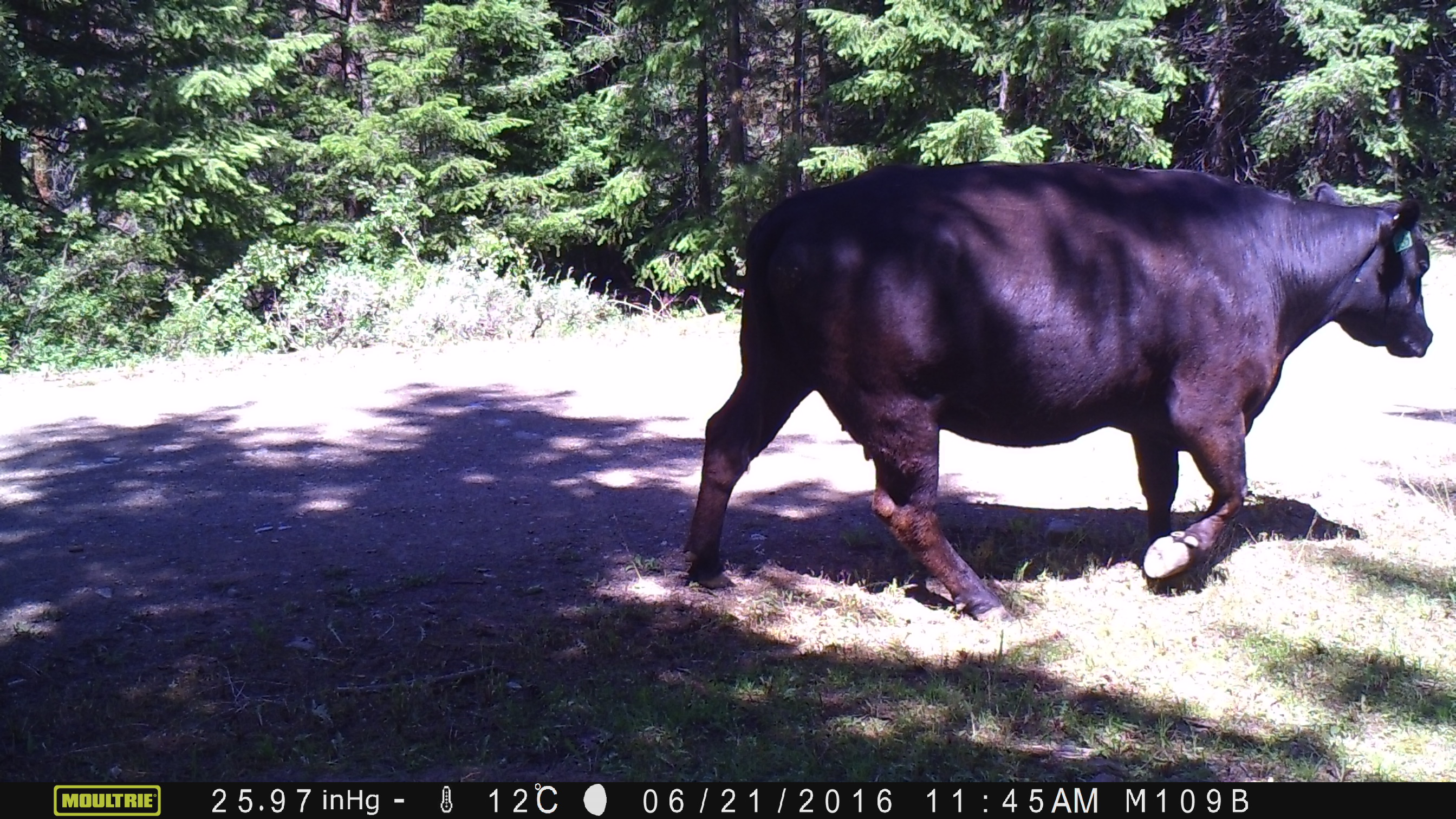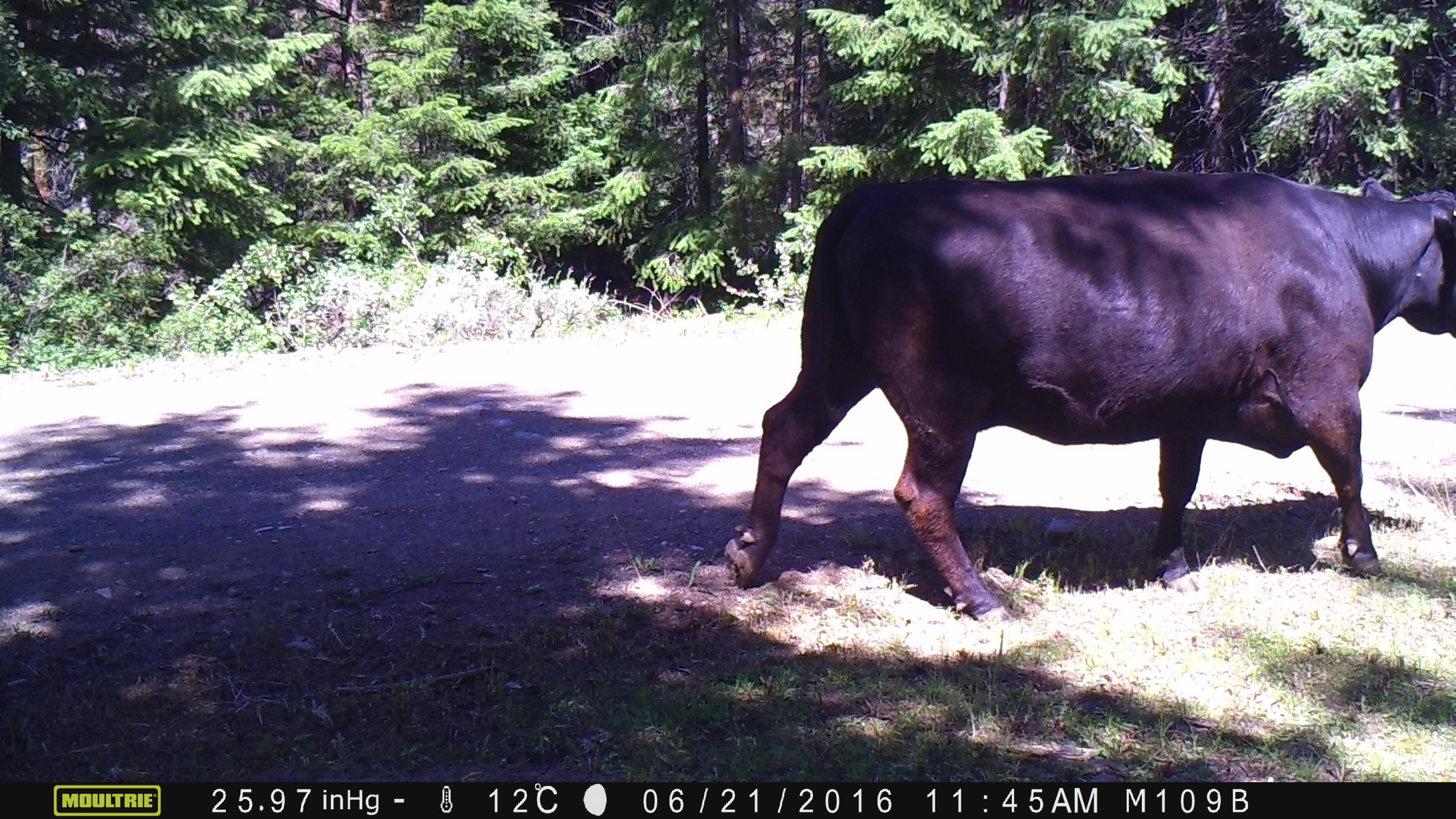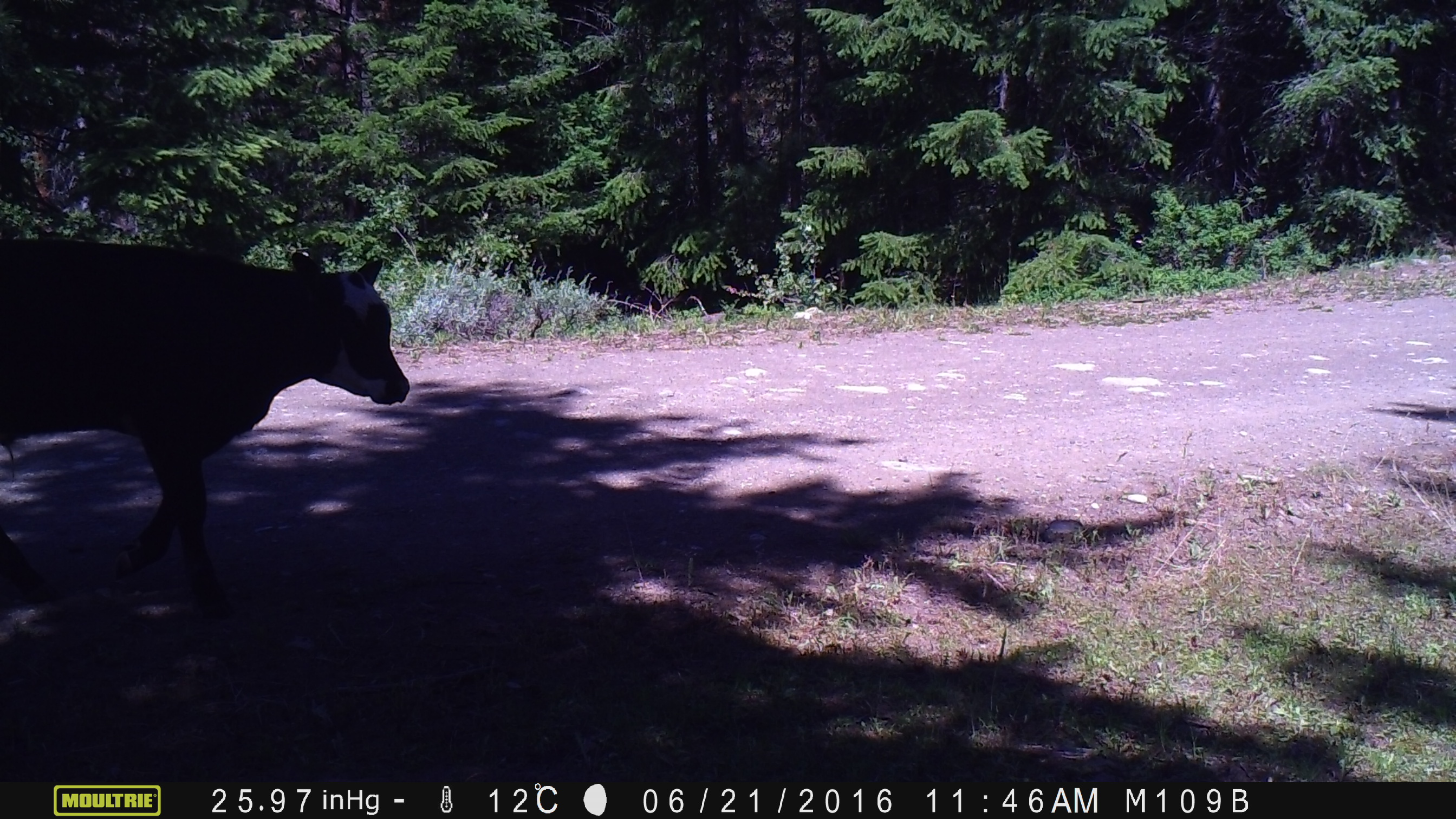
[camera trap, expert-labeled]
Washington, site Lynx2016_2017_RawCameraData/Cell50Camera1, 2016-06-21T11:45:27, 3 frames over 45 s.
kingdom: Animalia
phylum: Chordata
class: Mammalia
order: Artiodactyla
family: Bovidae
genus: Bos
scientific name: Bos taurus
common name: domestic cattle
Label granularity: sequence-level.